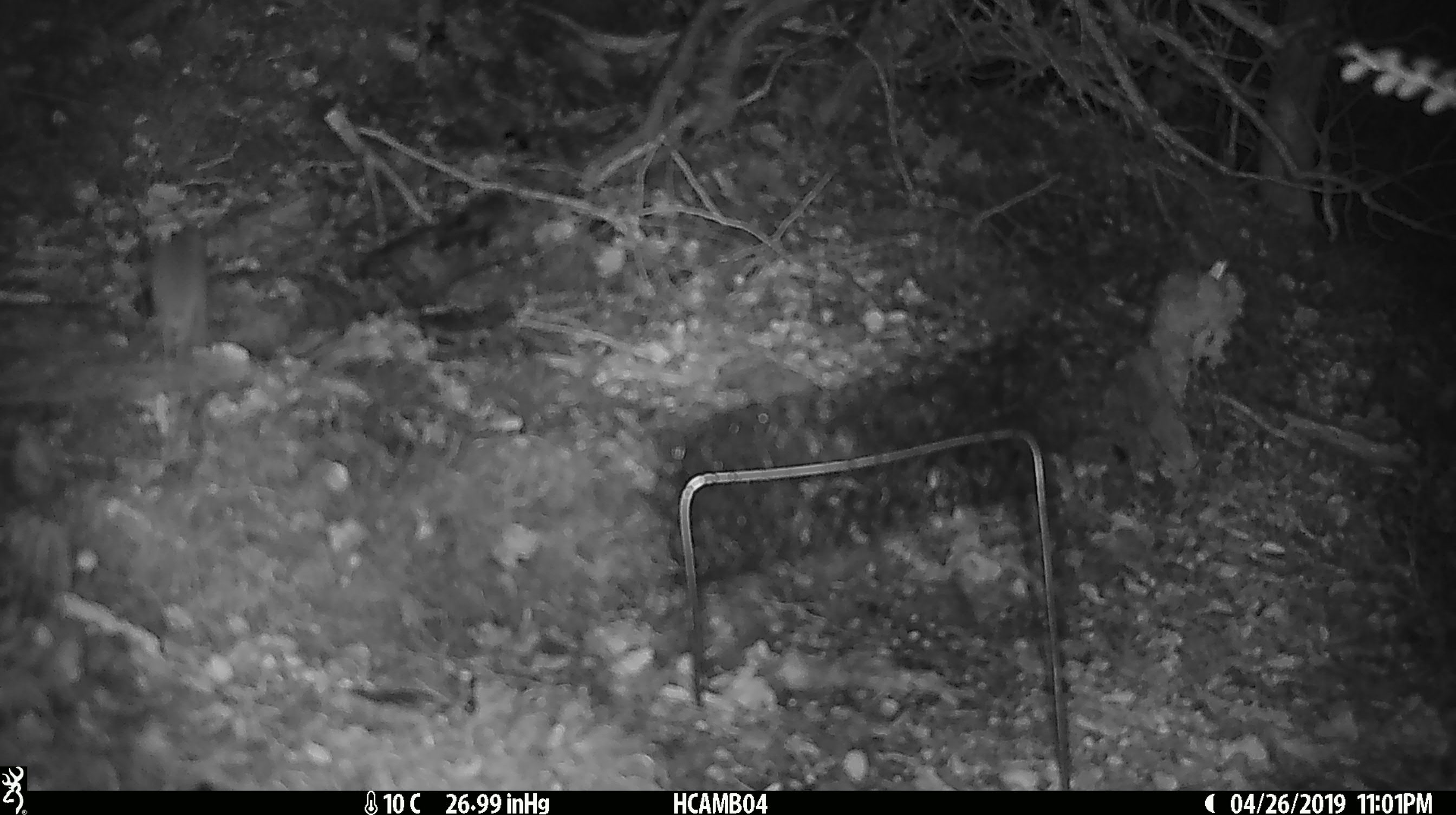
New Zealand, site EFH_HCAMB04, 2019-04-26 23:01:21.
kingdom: Animalia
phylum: Chordata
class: Mammalia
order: Rodentia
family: Muridae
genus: Mus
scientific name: Mus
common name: mouse